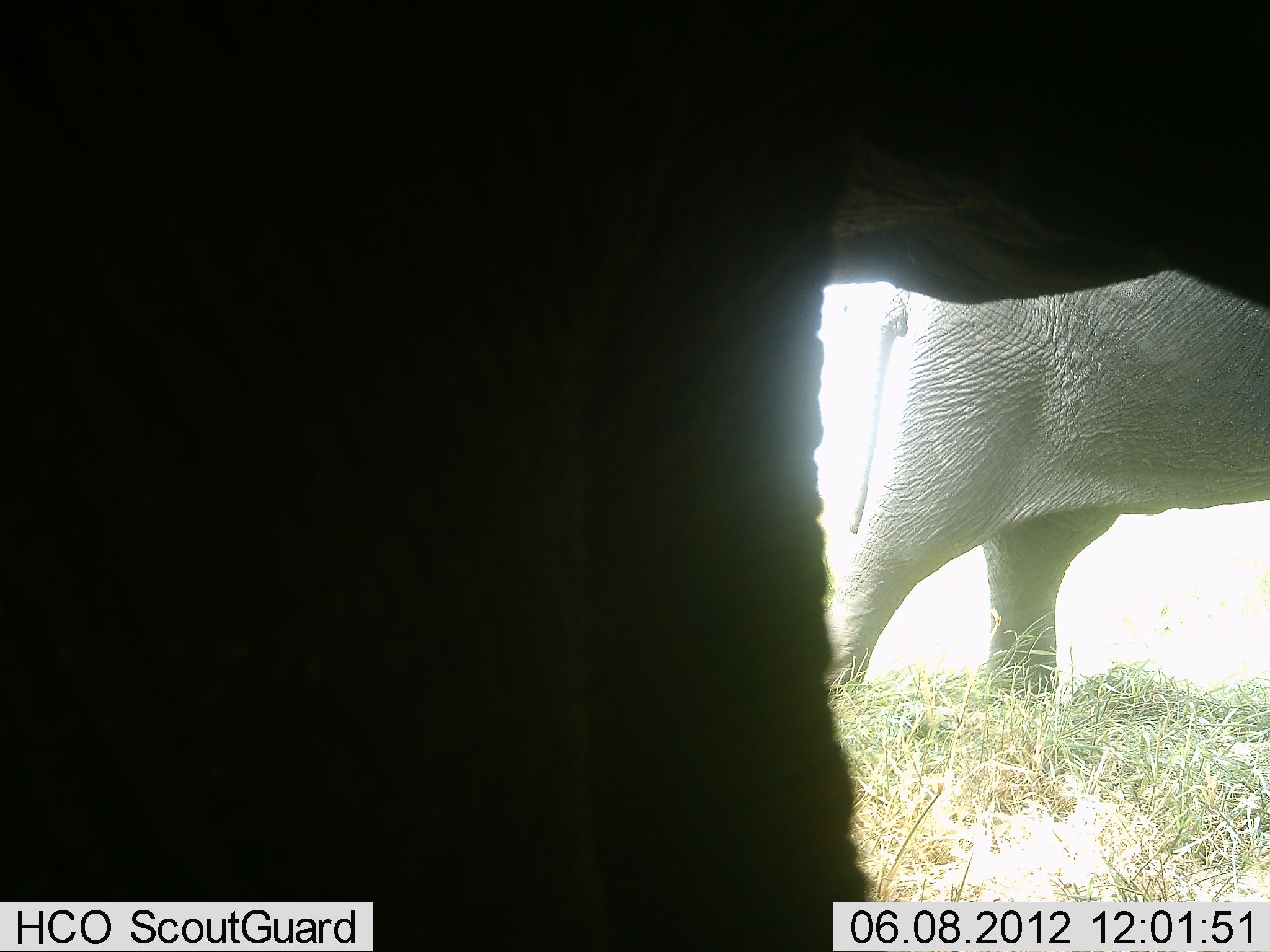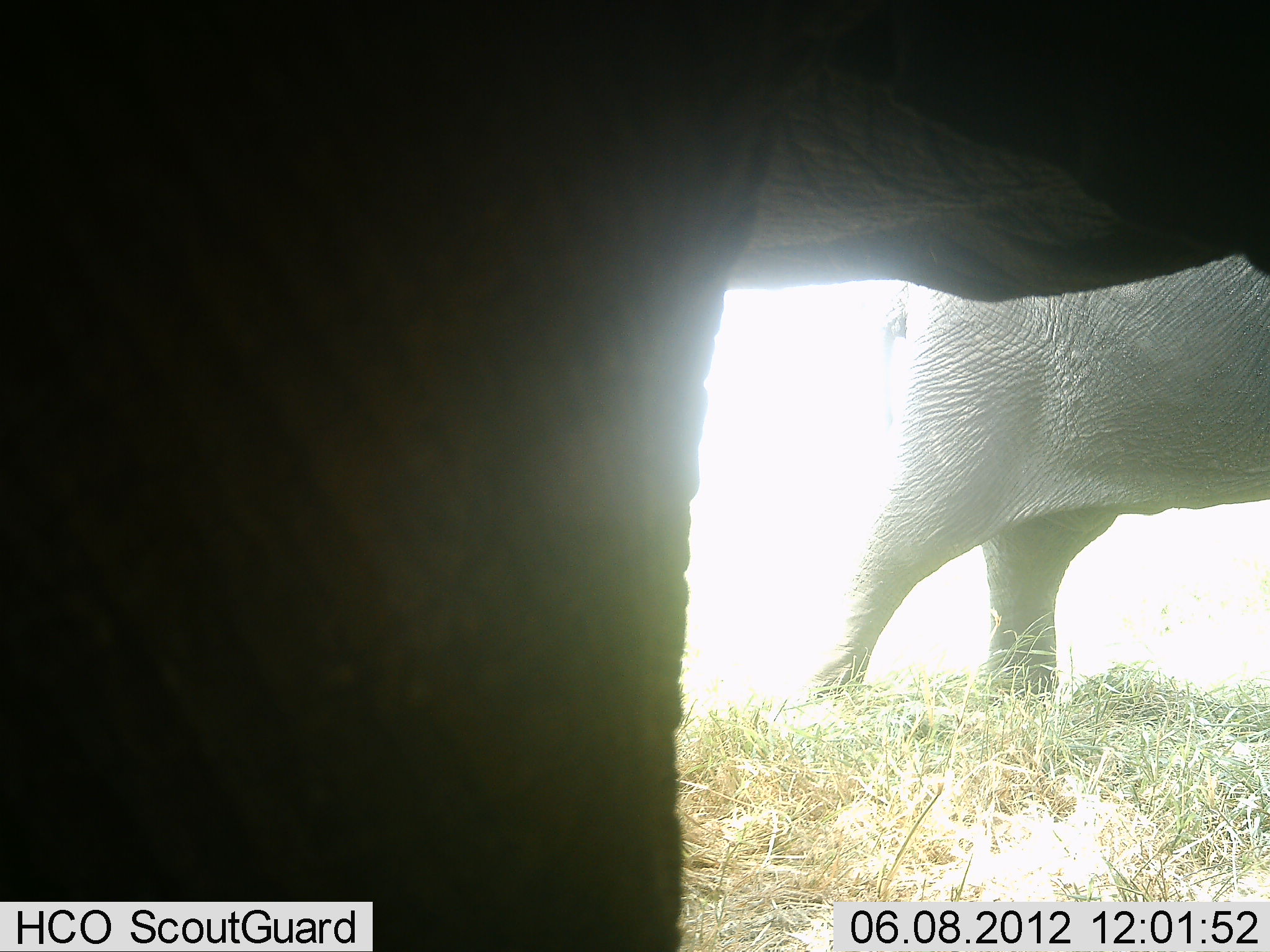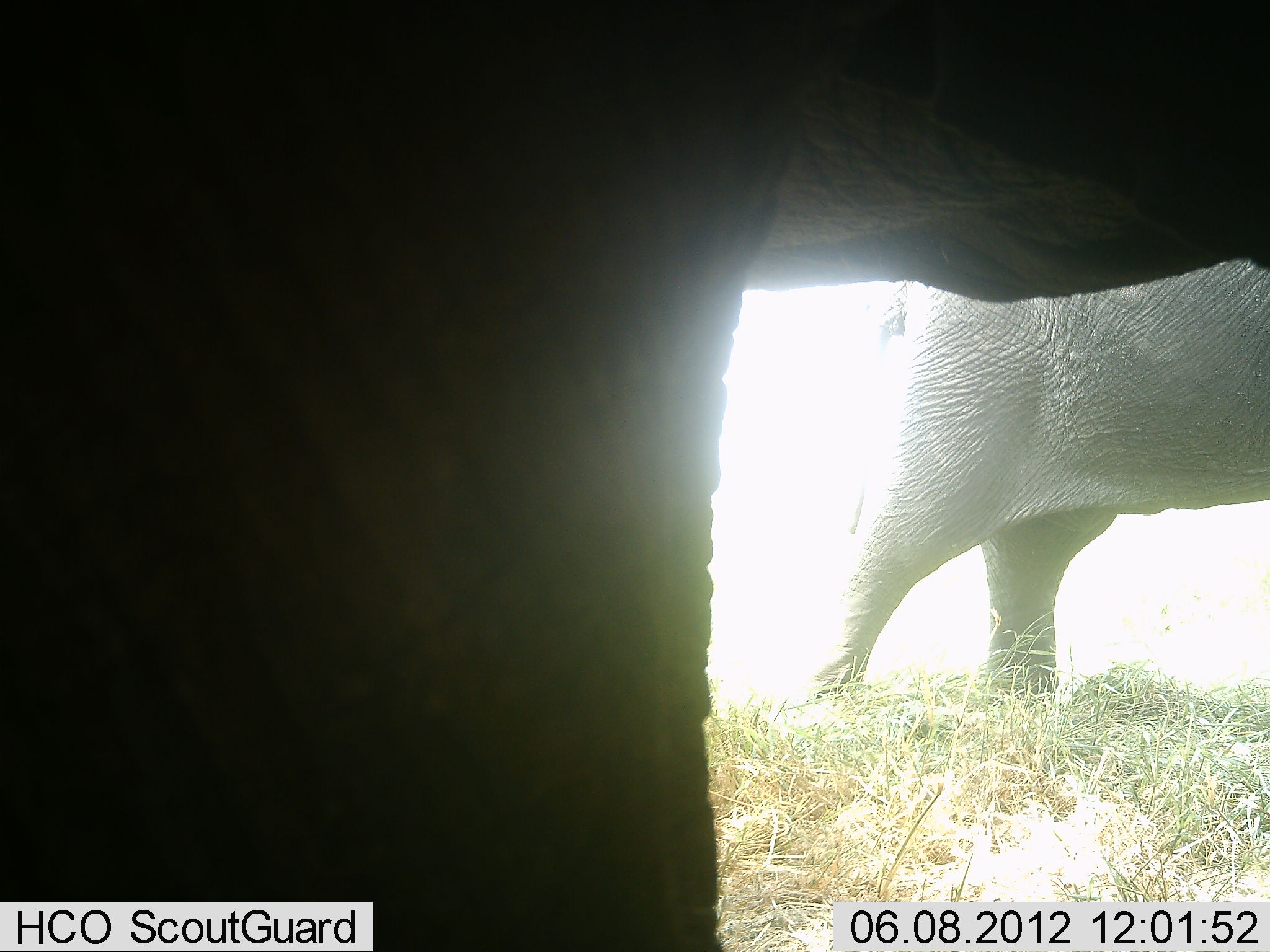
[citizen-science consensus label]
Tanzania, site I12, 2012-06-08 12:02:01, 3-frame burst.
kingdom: Animalia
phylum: Chordata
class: Mammalia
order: Proboscidea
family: Elephantidae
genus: Loxodonta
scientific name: Loxodonta africana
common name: african bush elephant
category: elephant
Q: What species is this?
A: Elephant (african bush elephant) (Loxodonta africana).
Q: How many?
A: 2.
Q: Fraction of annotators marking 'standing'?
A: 90%.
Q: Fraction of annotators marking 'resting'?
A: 10%.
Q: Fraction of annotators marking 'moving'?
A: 0%.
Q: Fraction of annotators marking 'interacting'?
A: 0%.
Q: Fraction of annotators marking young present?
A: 0%.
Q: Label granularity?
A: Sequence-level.